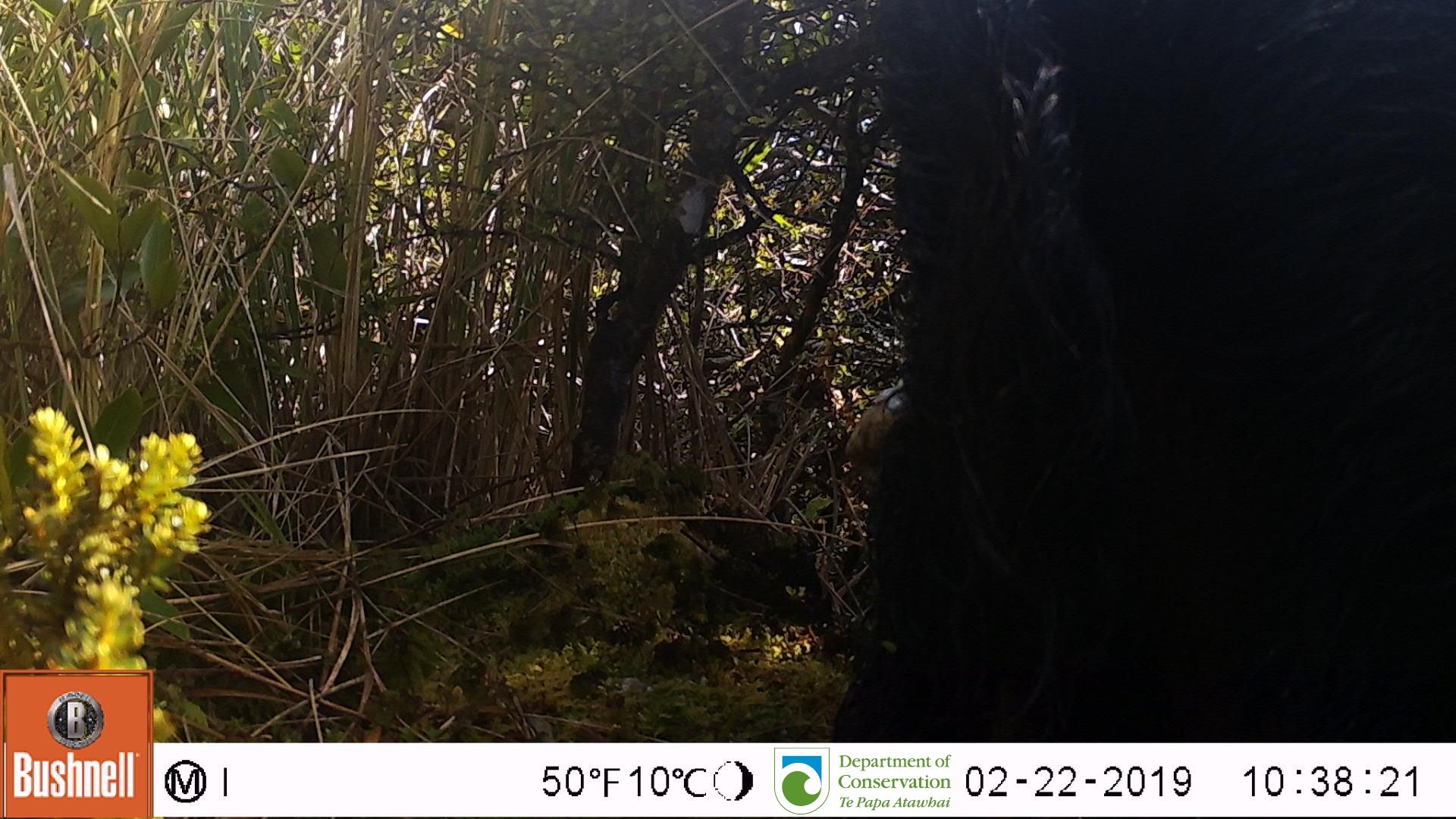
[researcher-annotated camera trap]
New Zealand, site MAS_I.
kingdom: Animalia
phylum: Chordata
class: Mammalia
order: Artiodactyla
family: Suidae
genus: Sus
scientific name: Sus scrofa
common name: pig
Pig (Sus scrofa).